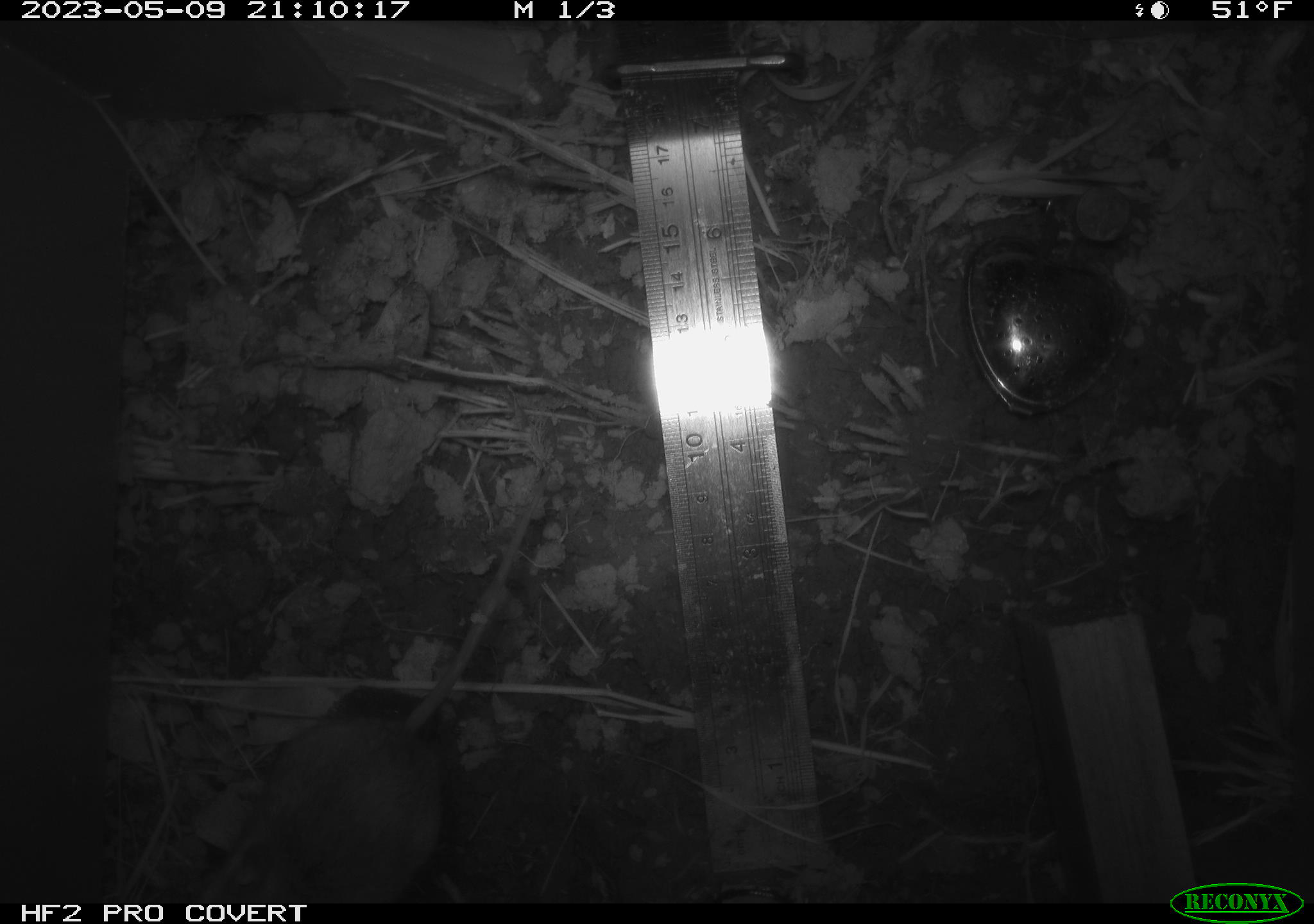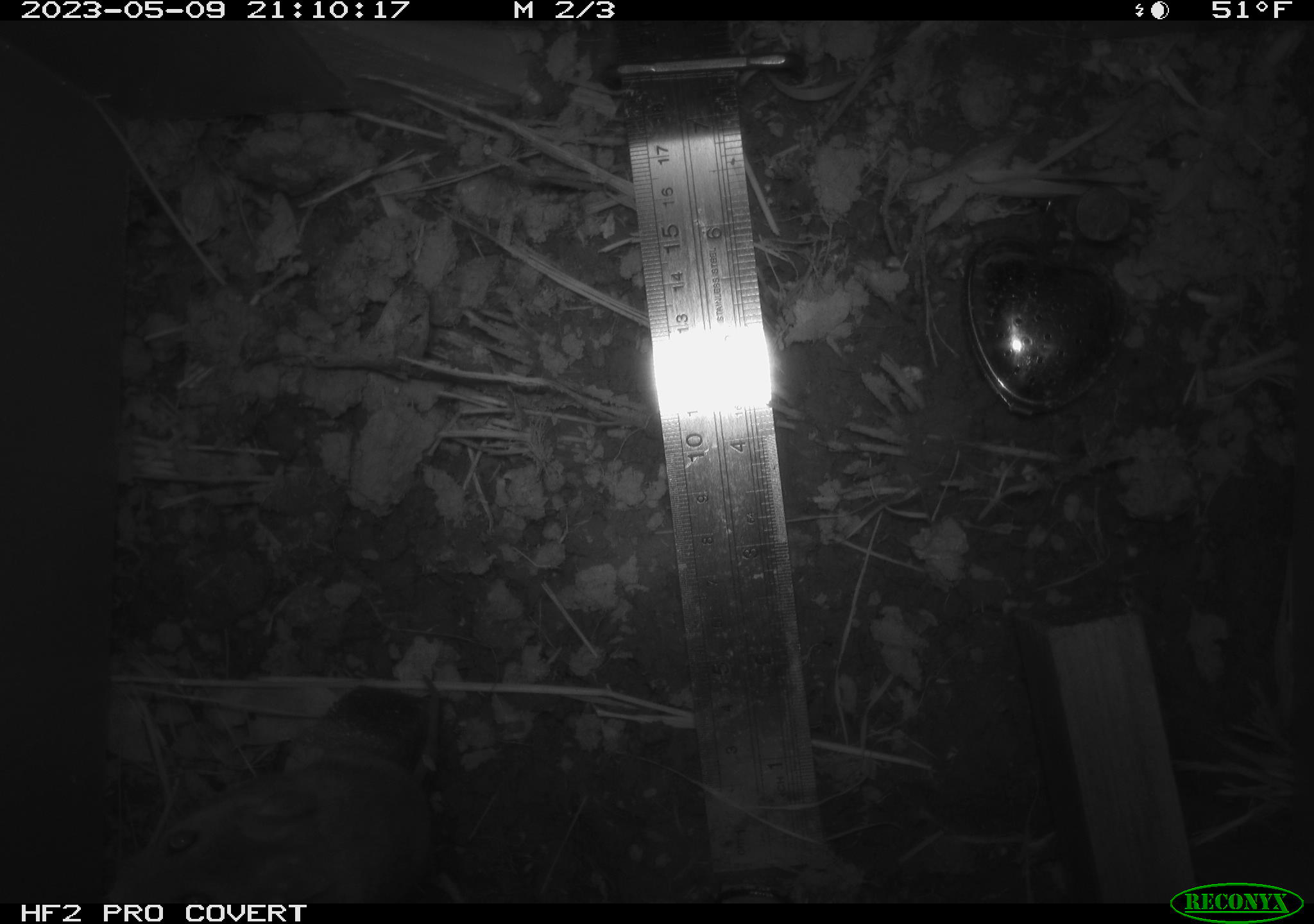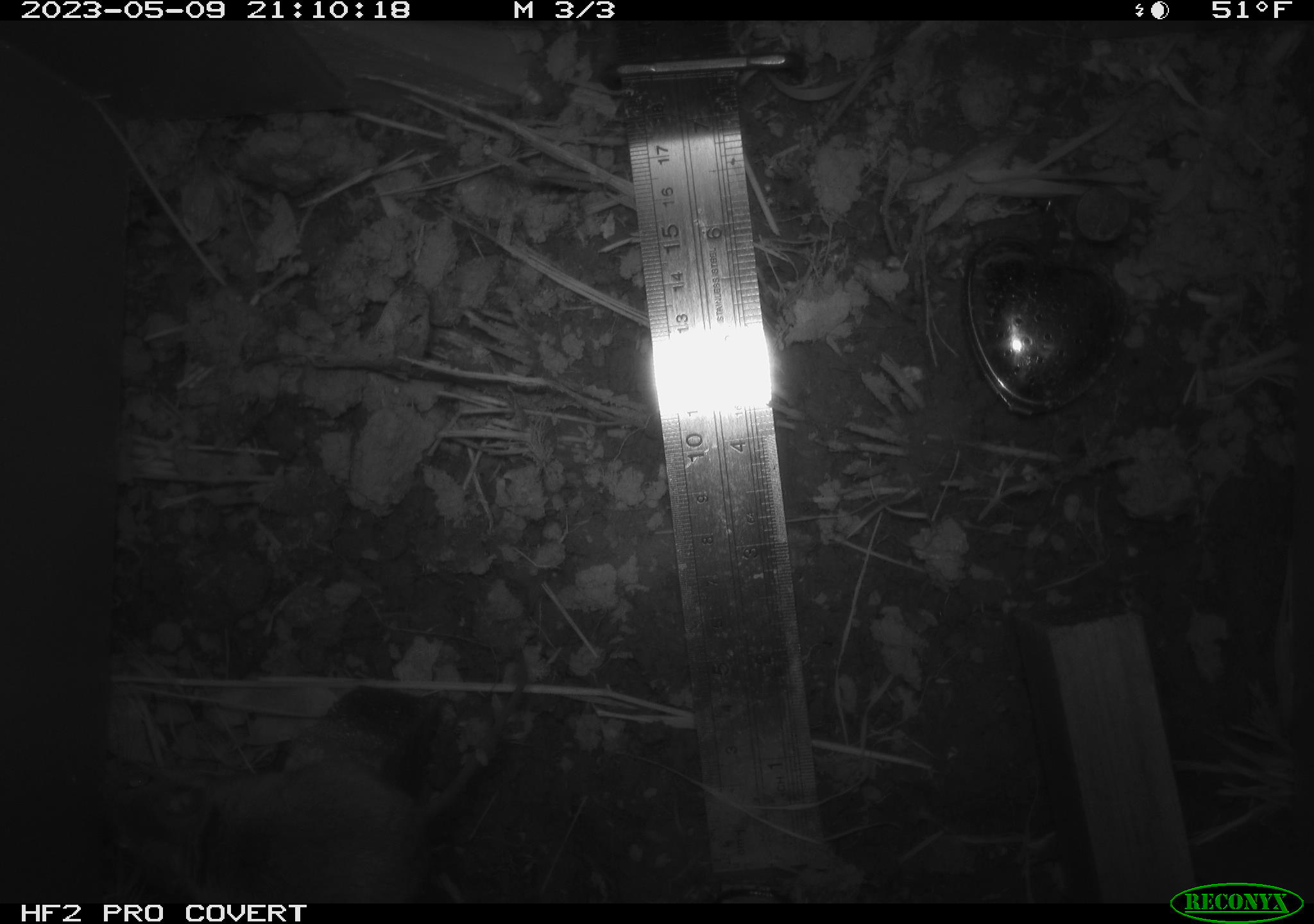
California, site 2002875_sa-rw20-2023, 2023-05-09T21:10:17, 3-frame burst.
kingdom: Animalia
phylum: Chordata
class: Mammalia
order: Rodentia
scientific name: Rodentia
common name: mouse species